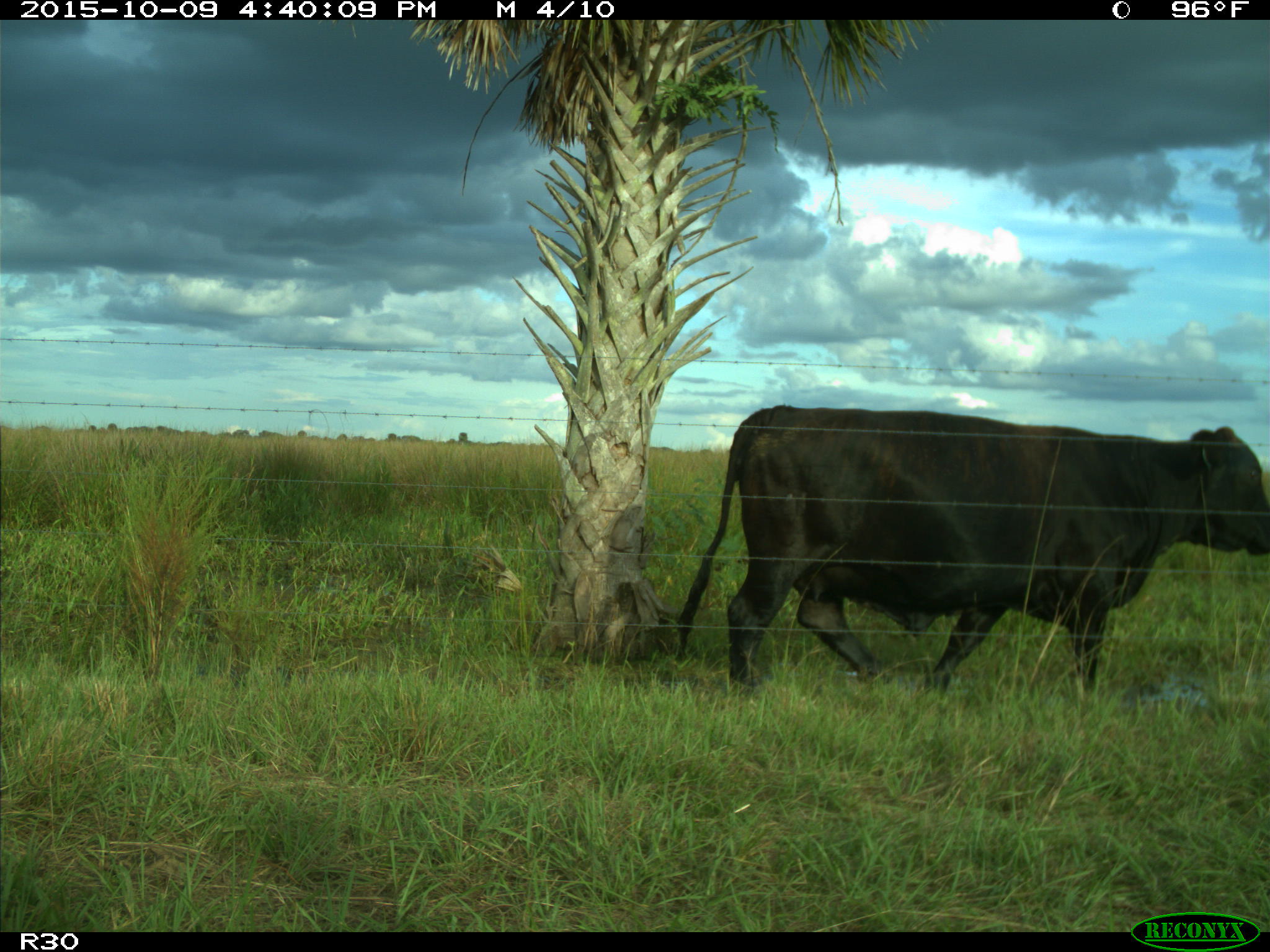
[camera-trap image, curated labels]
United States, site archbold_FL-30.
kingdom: Animalia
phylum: Chordata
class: Mammalia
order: Artiodactyla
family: Bovidae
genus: Bos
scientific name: Bos taurus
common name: domestic cow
Bos taurus (domestic cow).